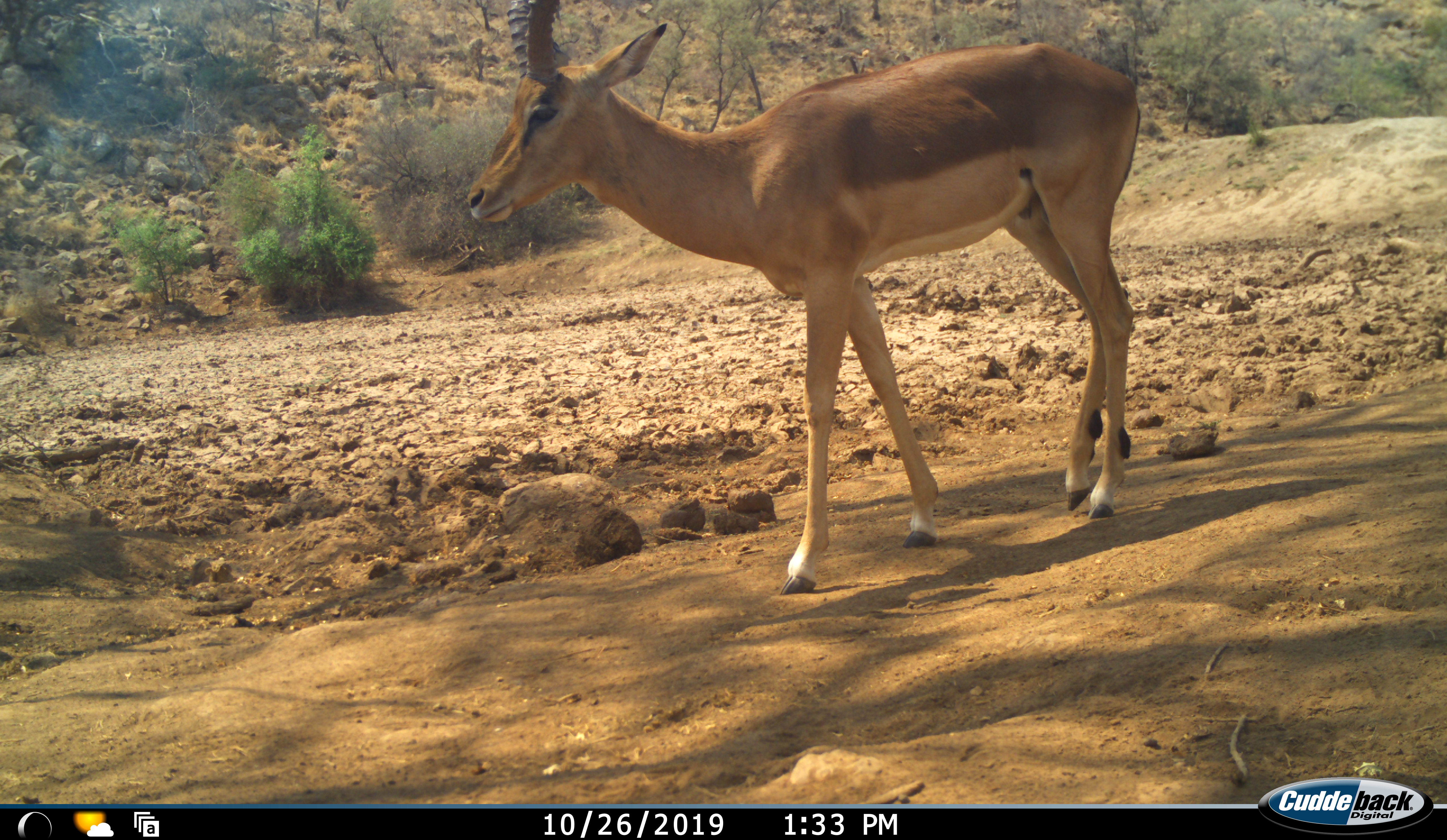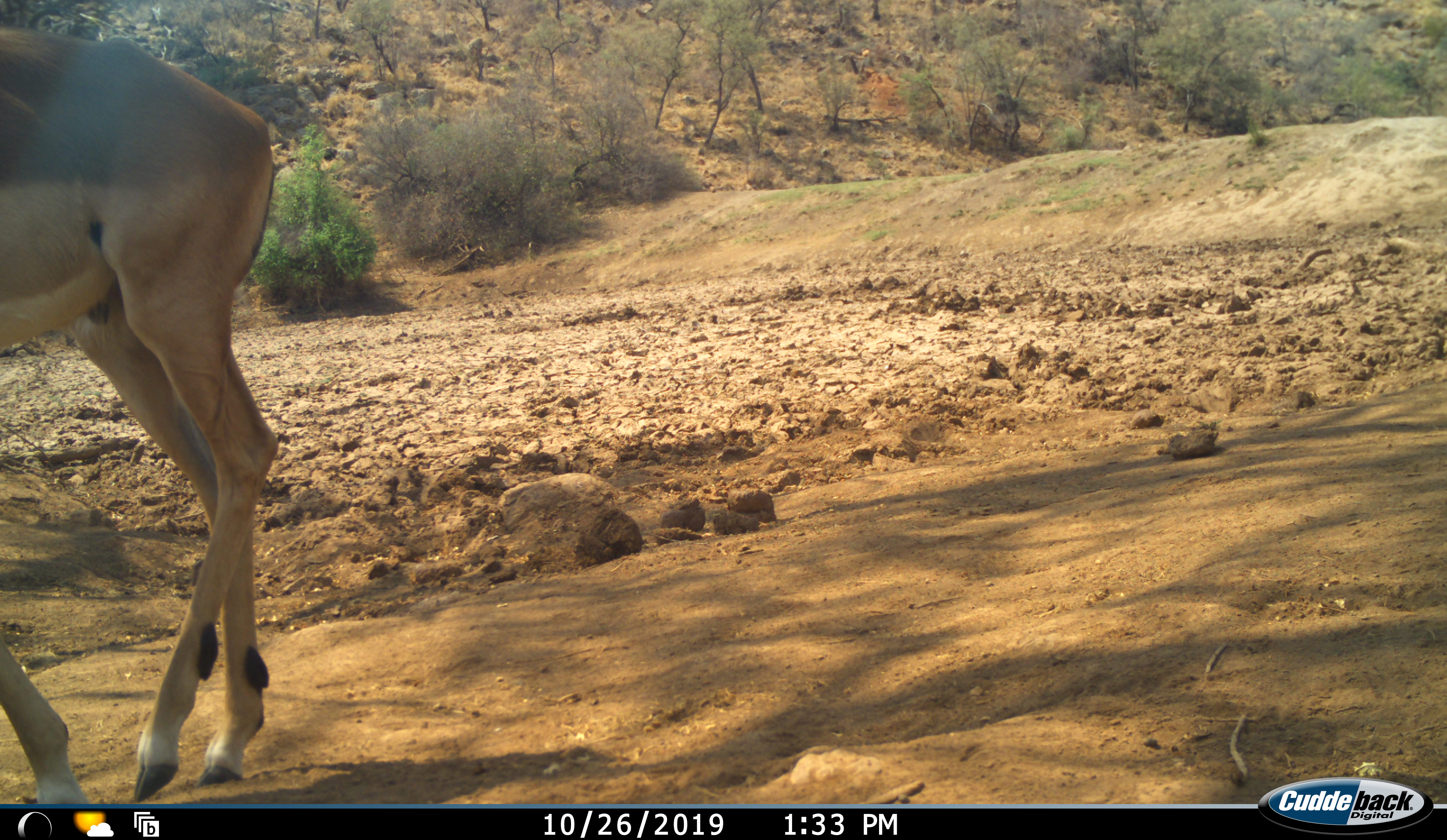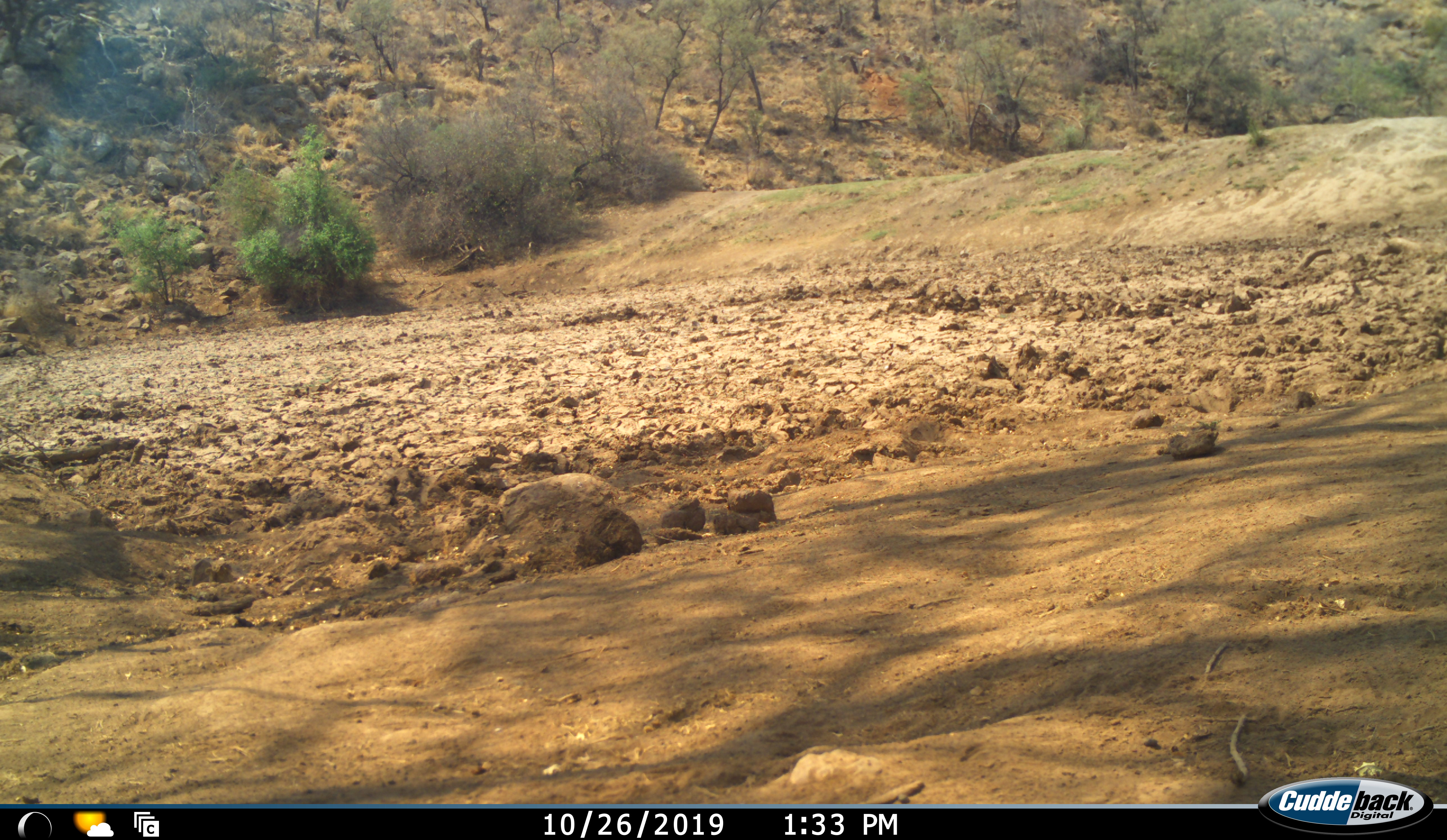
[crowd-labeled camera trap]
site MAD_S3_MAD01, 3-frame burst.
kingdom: Animalia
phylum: Chordata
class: Mammalia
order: Artiodactyla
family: Bovidae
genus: Aepyceros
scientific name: Aepyceros melampus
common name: impala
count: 1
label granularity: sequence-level